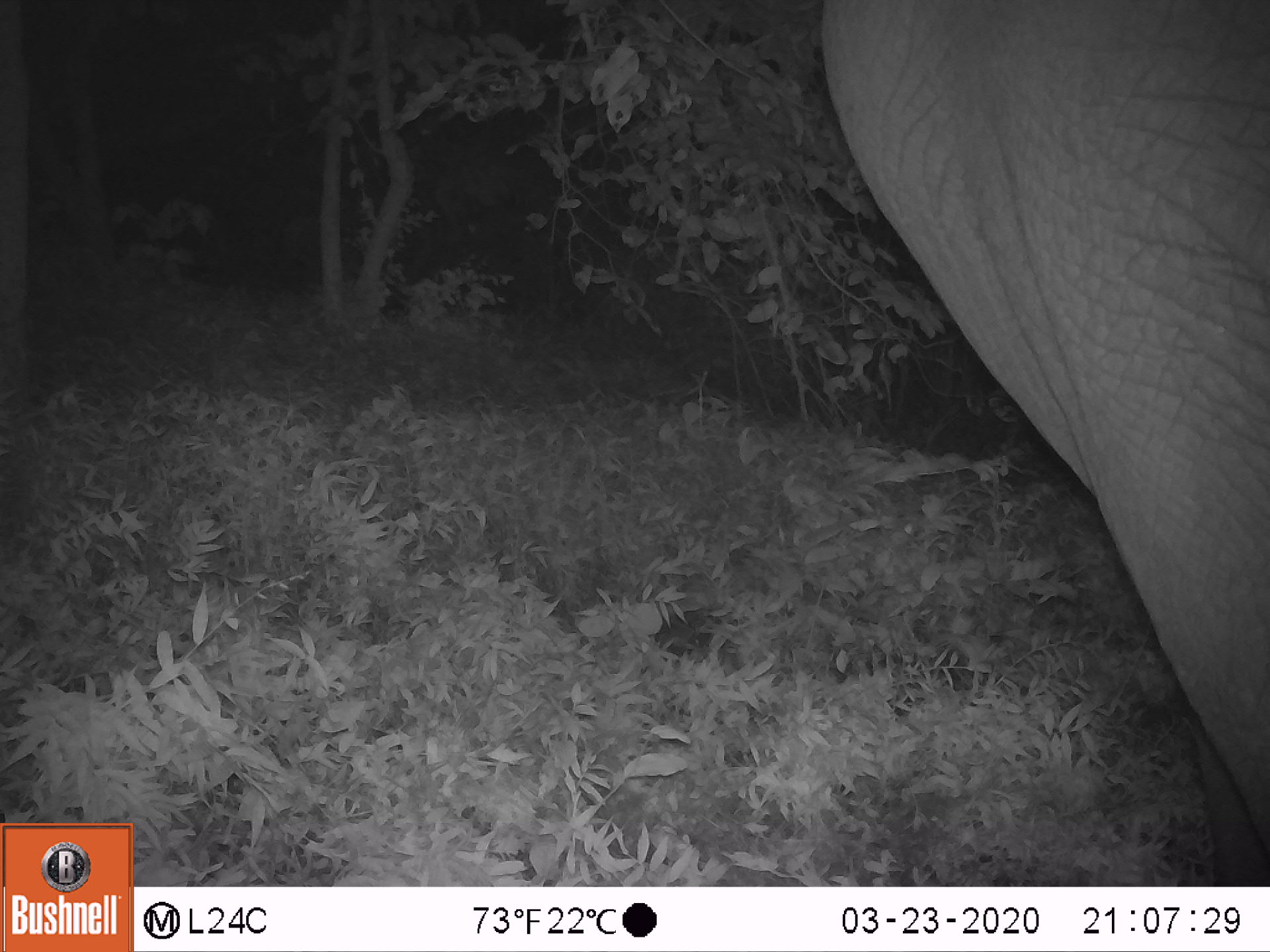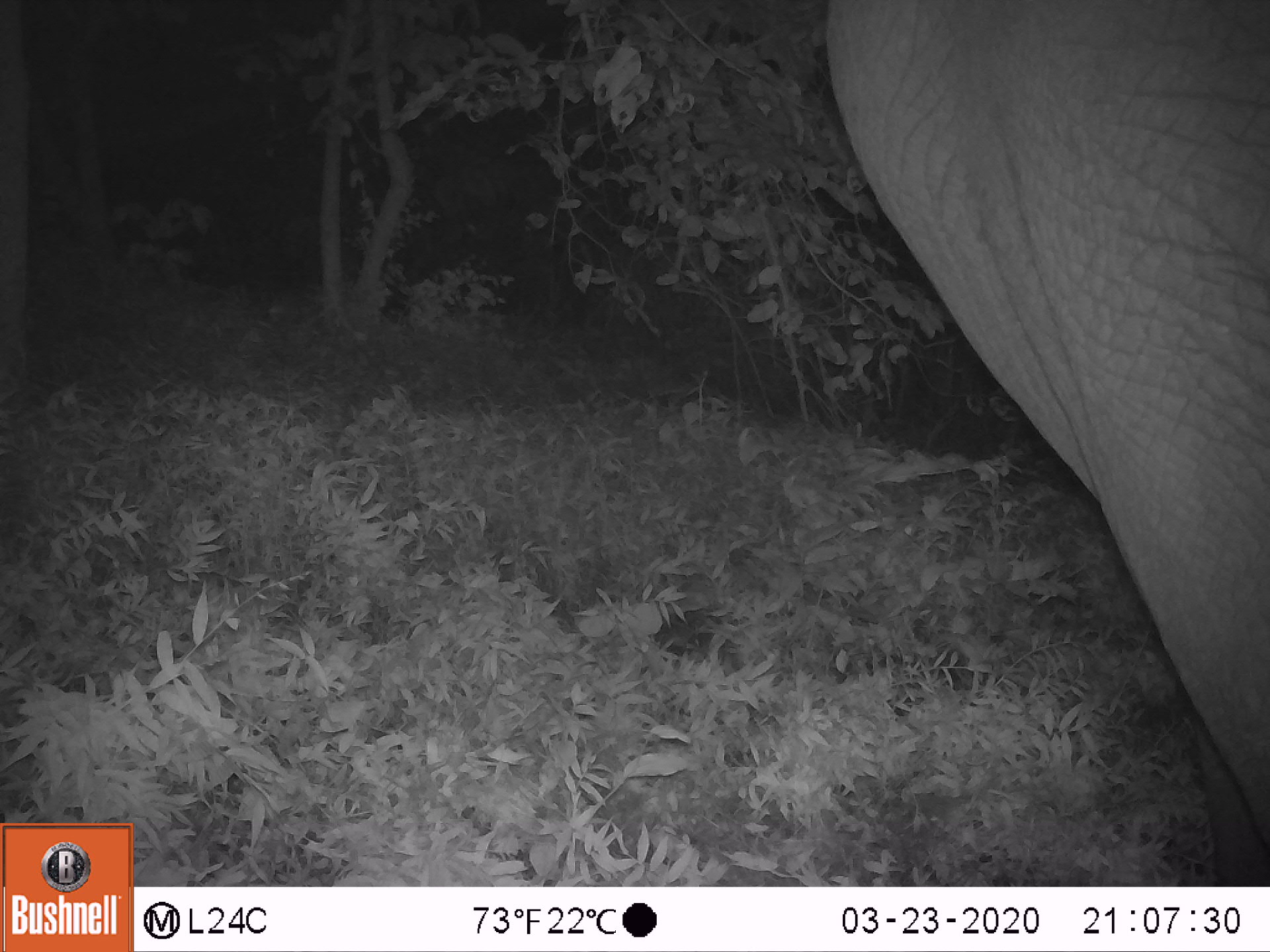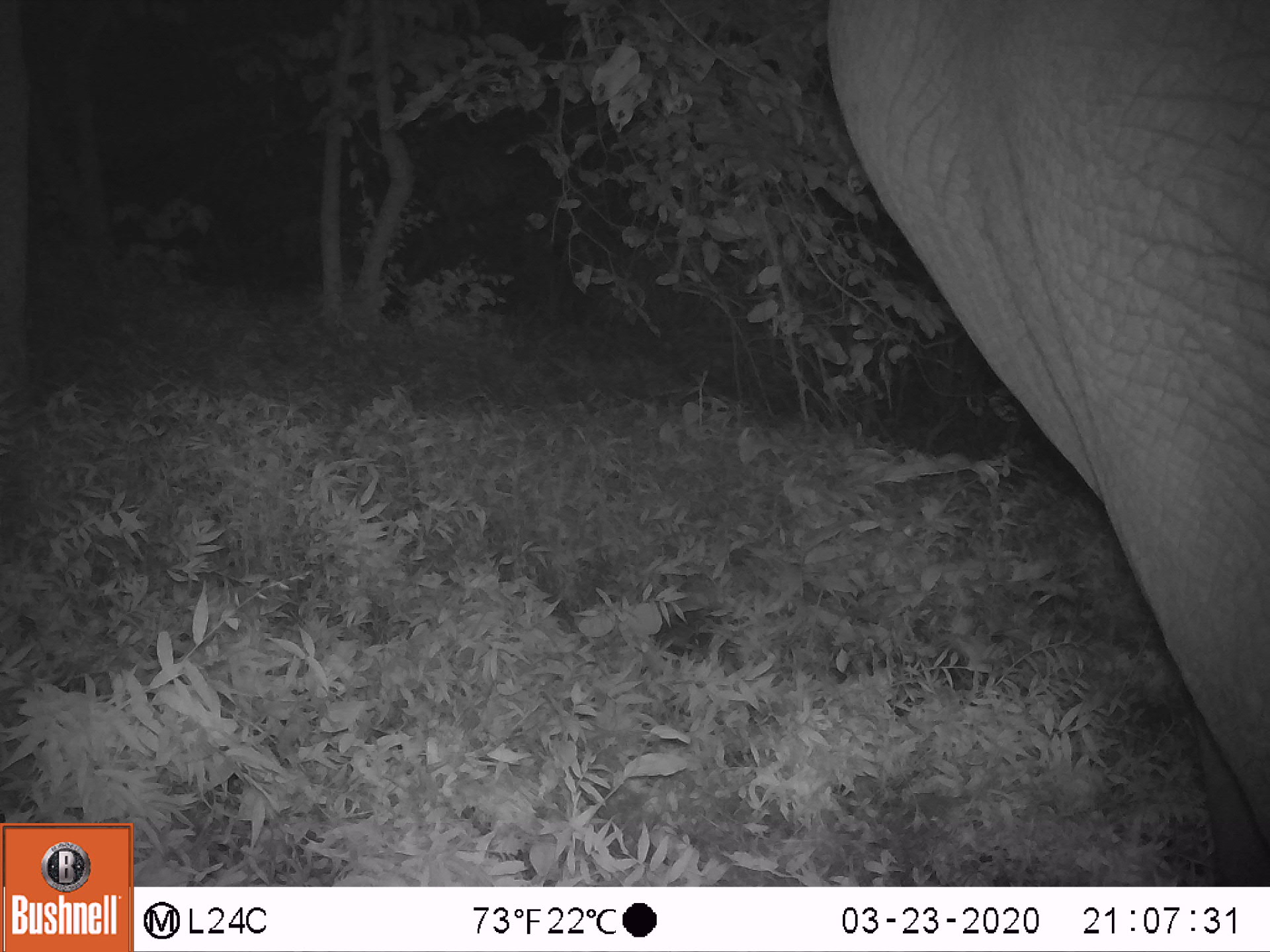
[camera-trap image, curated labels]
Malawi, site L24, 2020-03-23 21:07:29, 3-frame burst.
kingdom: Animalia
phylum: Chordata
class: Mammalia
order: Proboscidea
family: Elephantidae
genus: Loxodonta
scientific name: Loxodonta africana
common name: african savanna elephant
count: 1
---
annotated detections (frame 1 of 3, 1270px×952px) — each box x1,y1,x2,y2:
african savanna elephant: 811,3,1268,877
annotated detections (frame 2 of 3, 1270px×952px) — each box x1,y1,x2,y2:
african savanna elephant: 824,0,1268,875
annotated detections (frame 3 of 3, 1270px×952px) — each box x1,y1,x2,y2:
african savanna elephant: 816,1,1266,880